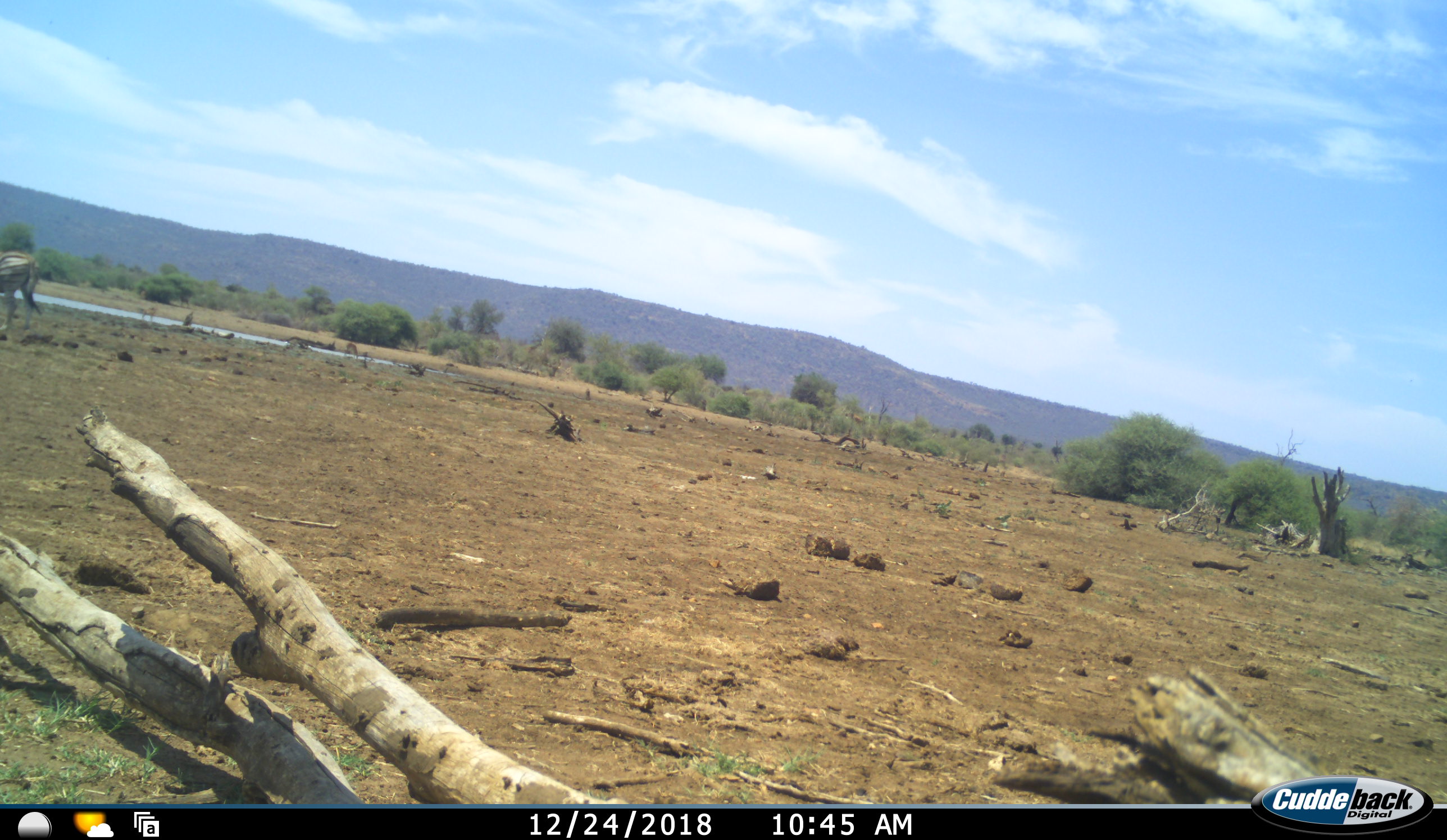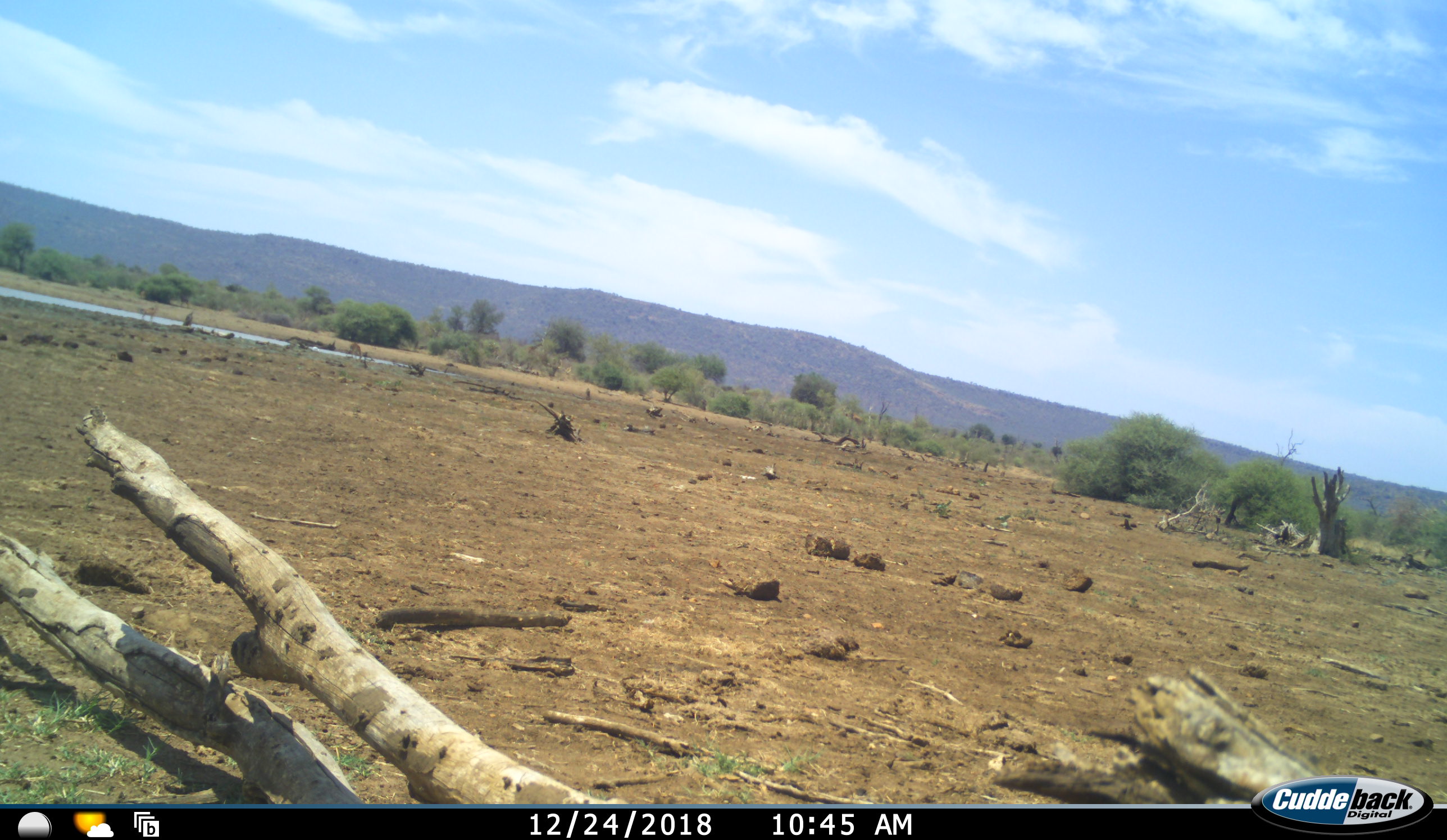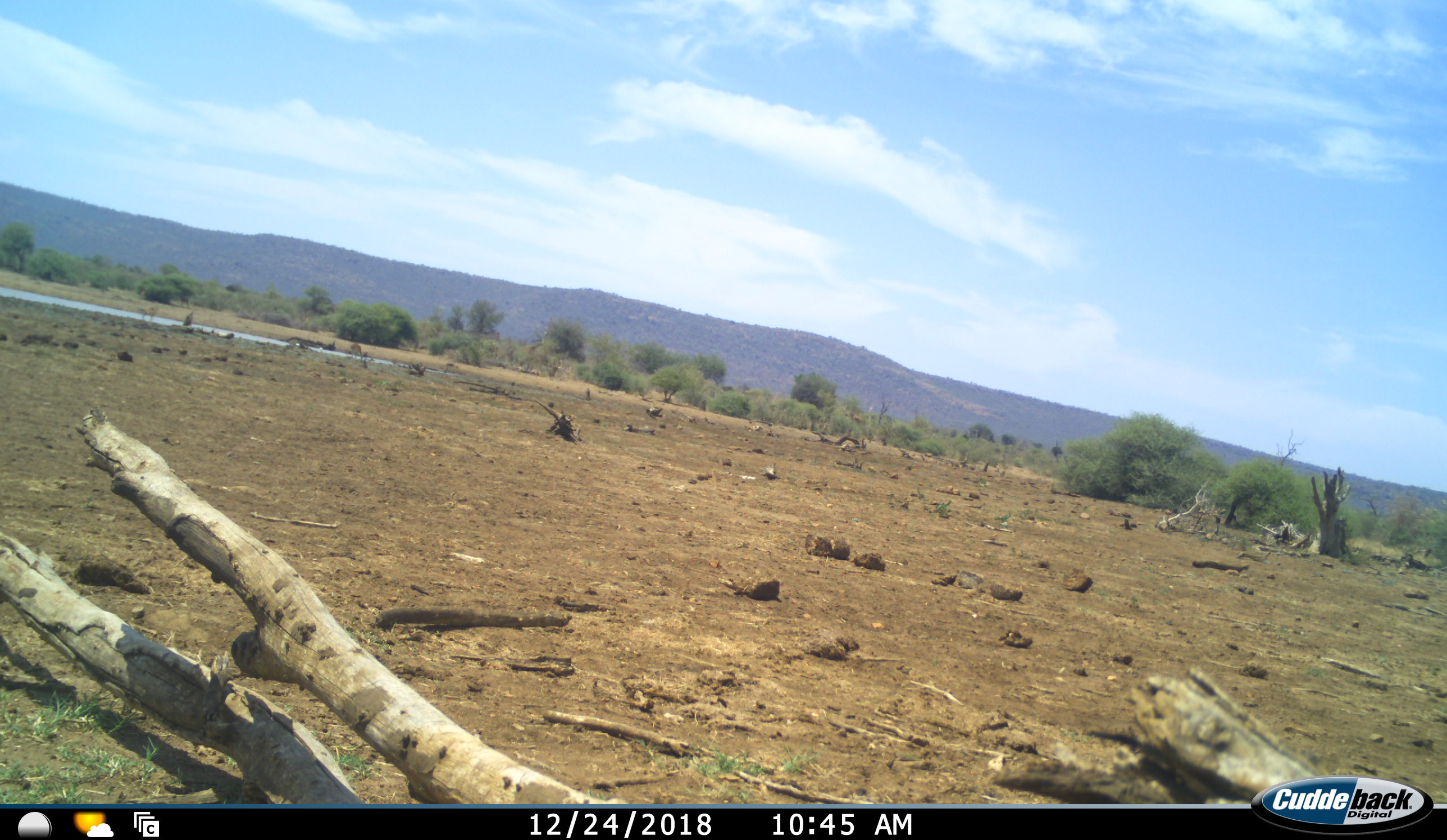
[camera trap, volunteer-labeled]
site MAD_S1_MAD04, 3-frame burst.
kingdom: Animalia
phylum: Chordata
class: Mammalia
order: Perissodactyla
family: Equidae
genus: Equus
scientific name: Equus quagga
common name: plains zebra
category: zebraplains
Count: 1.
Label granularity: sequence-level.